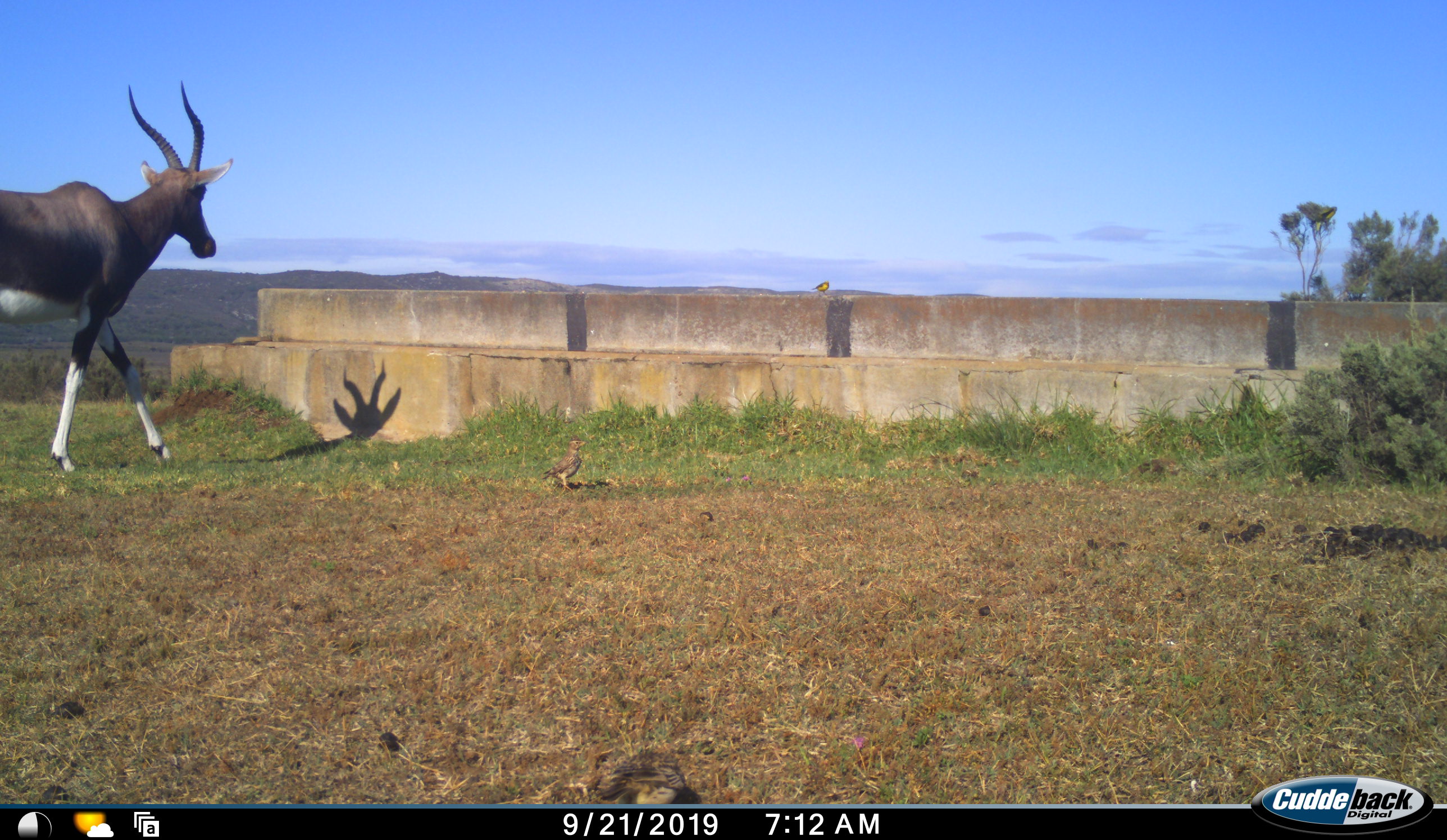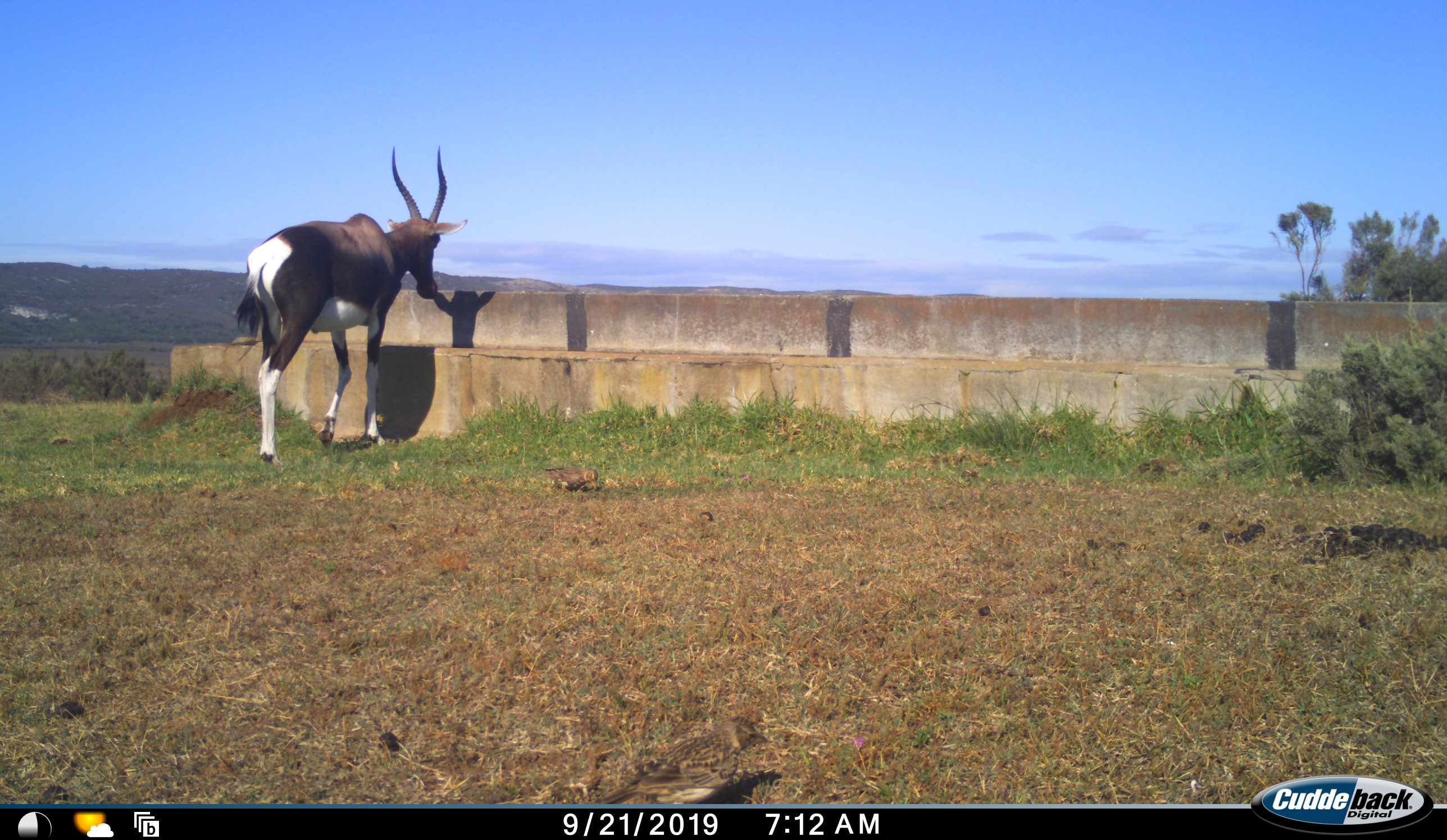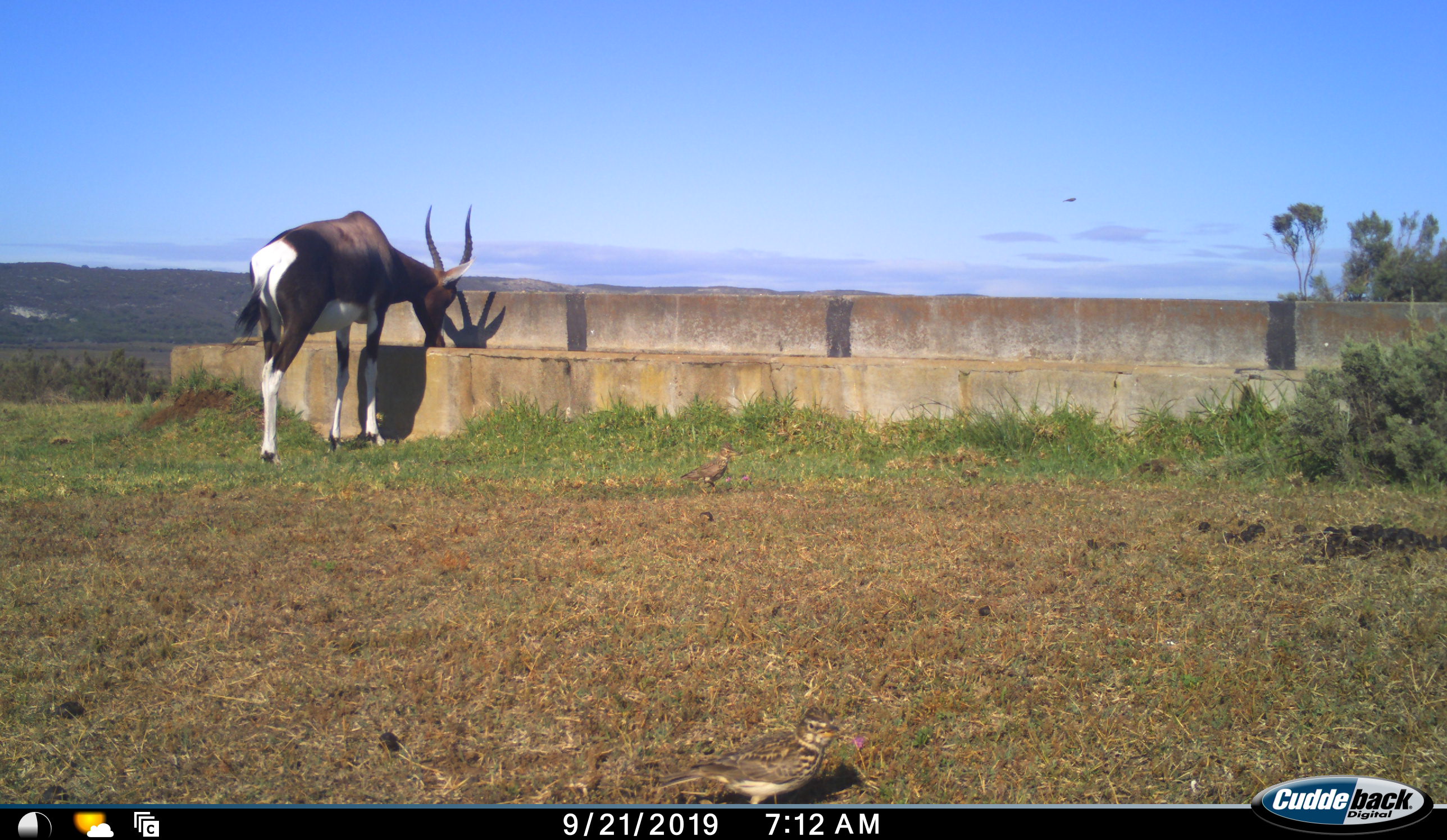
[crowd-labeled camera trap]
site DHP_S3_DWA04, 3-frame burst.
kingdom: Animalia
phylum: Chordata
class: Aves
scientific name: Aves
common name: bird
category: birdother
Birdother (bird) (Aves), count 3. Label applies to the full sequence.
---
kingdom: Animalia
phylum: Chordata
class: Mammalia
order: Artiodactyla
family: Bovidae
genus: Damaliscus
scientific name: Damaliscus pygargus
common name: bontebok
Bontebok (Damaliscus pygargus), count 1. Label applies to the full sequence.